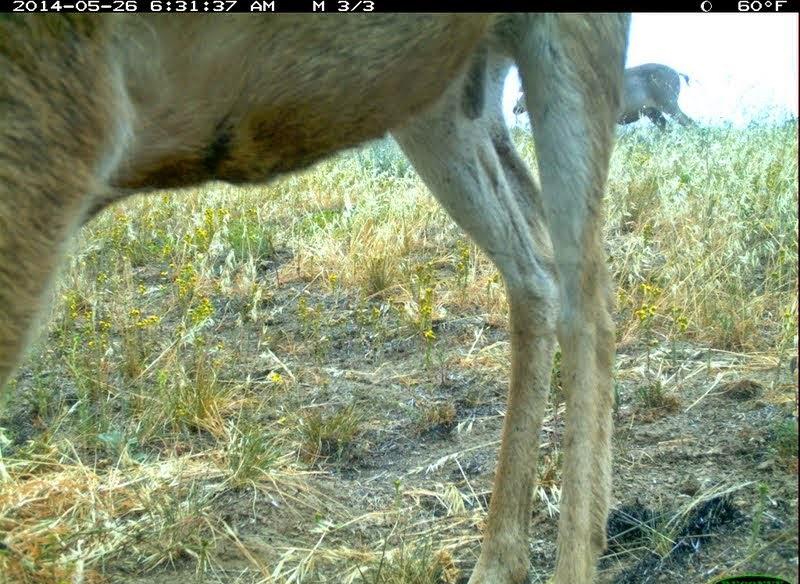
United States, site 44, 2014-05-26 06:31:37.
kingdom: Animalia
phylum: Chordata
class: Mammalia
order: Artiodactyla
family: Cervidae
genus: Odocoileus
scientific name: Odocoileus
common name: deer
Deer (Odocoileus).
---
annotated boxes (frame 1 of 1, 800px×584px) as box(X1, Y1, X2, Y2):
deer: box(0, 13, 632, 583); box(511, 62, 700, 136)